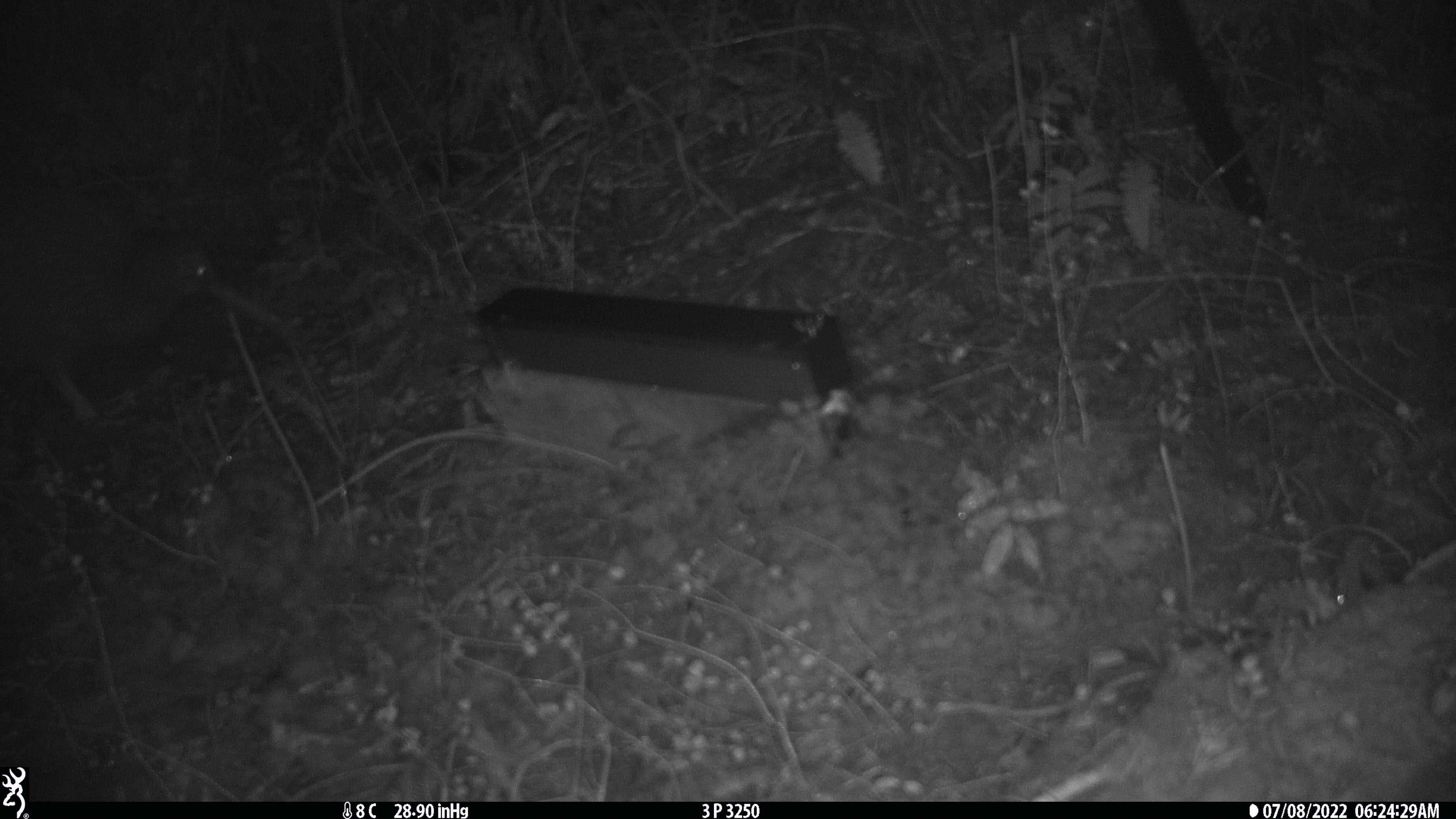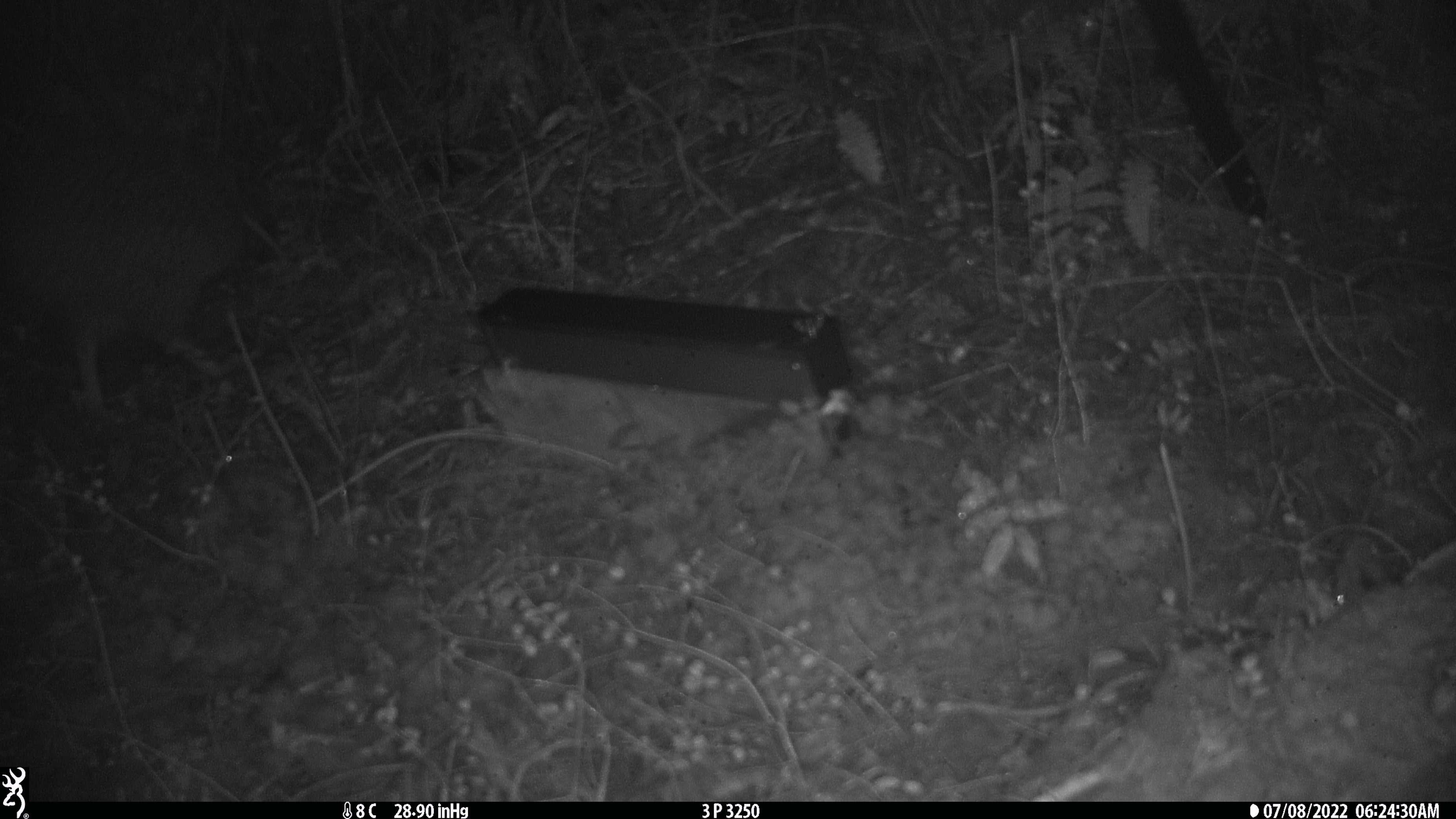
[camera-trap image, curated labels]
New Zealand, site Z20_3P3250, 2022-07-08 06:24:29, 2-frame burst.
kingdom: Animalia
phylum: Chordata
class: Aves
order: Apterygiformes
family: Apterygidae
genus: Apteryx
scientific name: Apteryx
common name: kiwi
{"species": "kiwi (Apteryx)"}